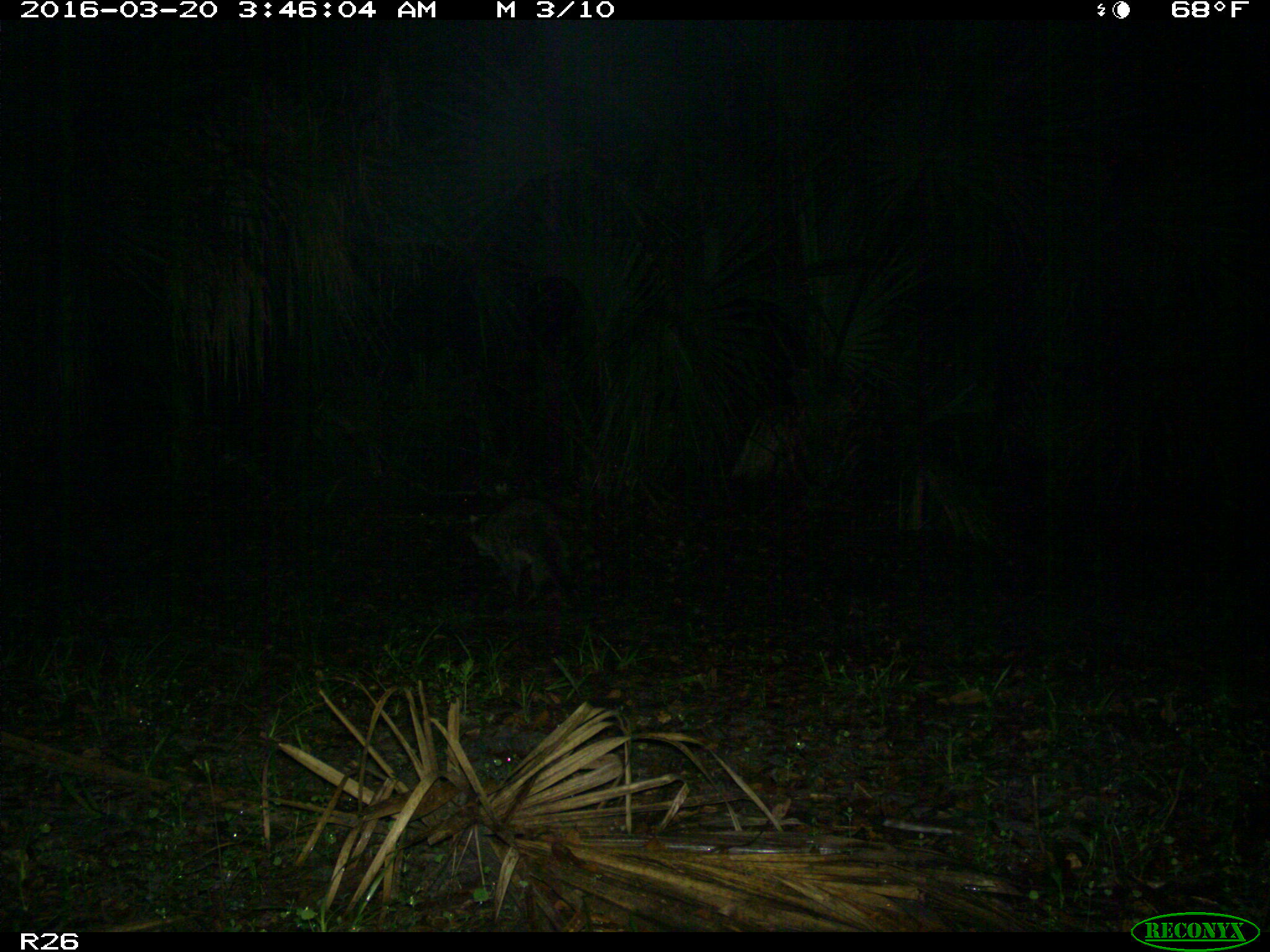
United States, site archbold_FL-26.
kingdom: Animalia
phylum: Chordata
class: Mammalia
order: Carnivora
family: Procyonidae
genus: Procyon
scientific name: Procyon lotor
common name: common raccoon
Procyon lotor (common raccoon).